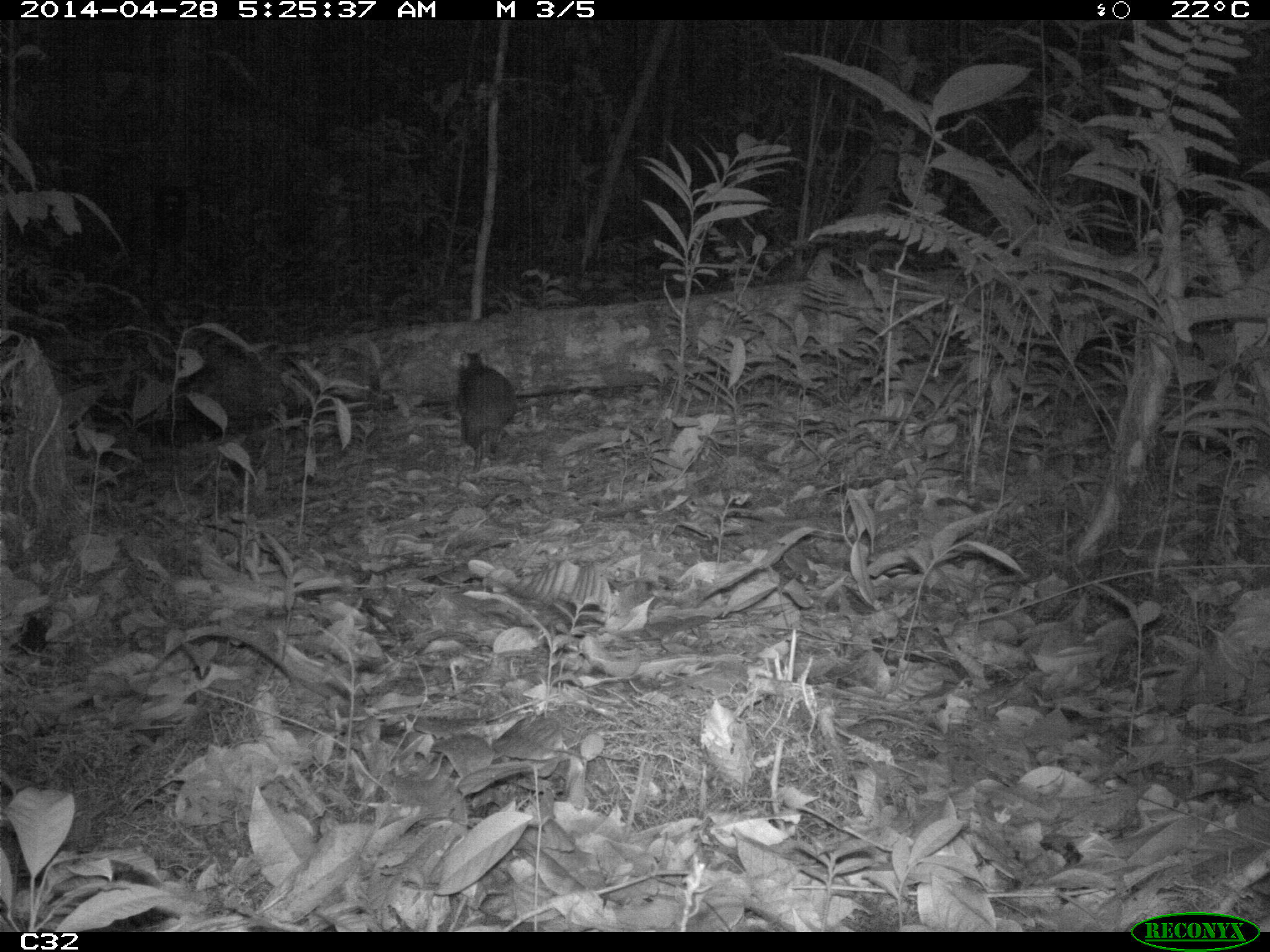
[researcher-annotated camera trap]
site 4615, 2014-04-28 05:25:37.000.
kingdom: Animalia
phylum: Chordata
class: Mammalia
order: Rodentia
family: Dasyproctidae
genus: Myoprocta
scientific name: Myoprocta pratti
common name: green acouchi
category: myoprocta pratii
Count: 1.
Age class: adult.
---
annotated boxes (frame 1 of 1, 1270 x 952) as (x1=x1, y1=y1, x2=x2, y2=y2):
myoprocta pratii: (x1=444, y1=352, x2=526, y2=474)